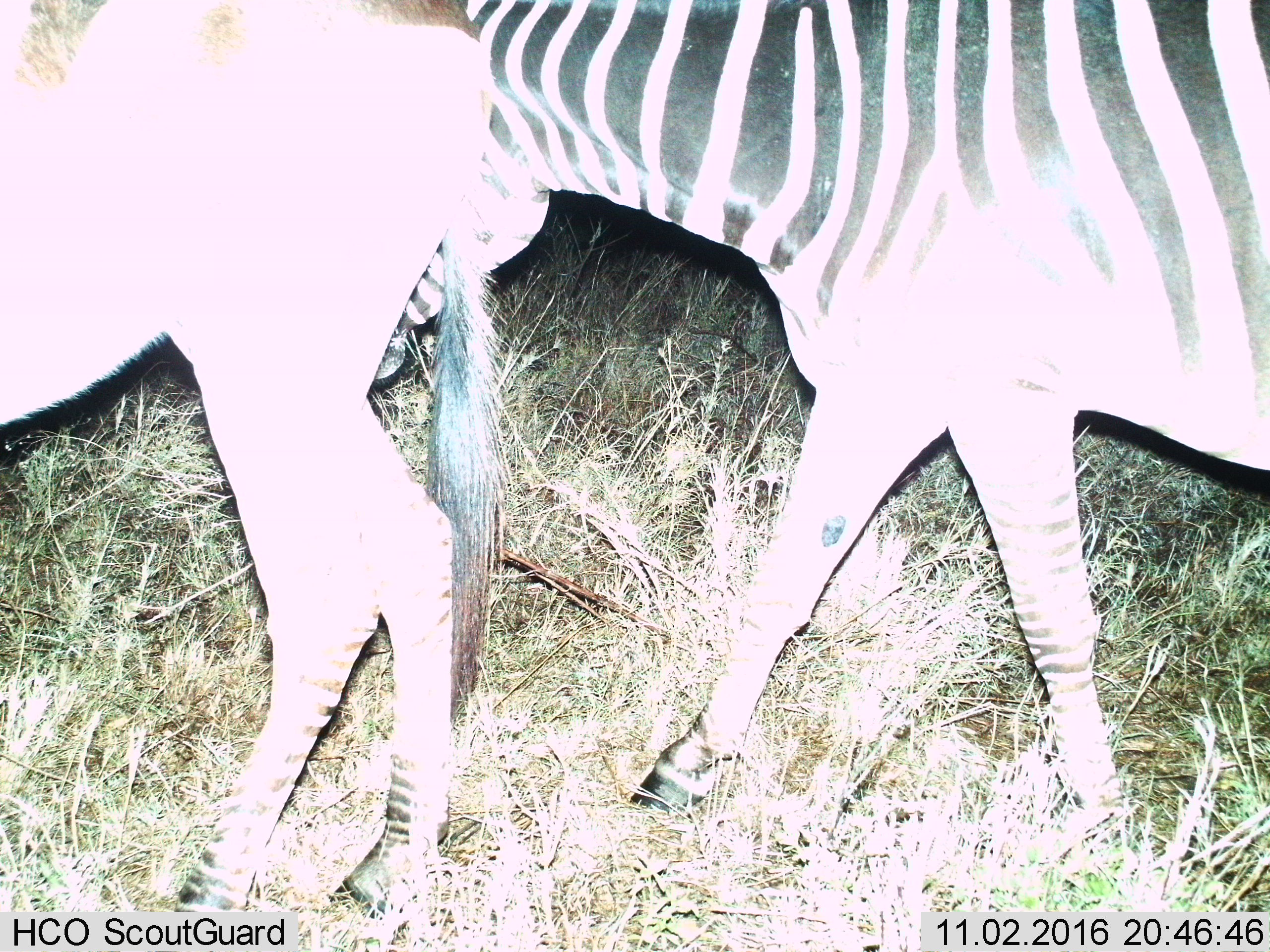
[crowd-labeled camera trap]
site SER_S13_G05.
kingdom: Animalia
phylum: Chordata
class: Mammalia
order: Perissodactyla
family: Equidae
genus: Equus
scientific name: Equus quagga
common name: plains zebra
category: zebraplains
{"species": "zebraplains (plains zebra) (Equus quagga)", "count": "2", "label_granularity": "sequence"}